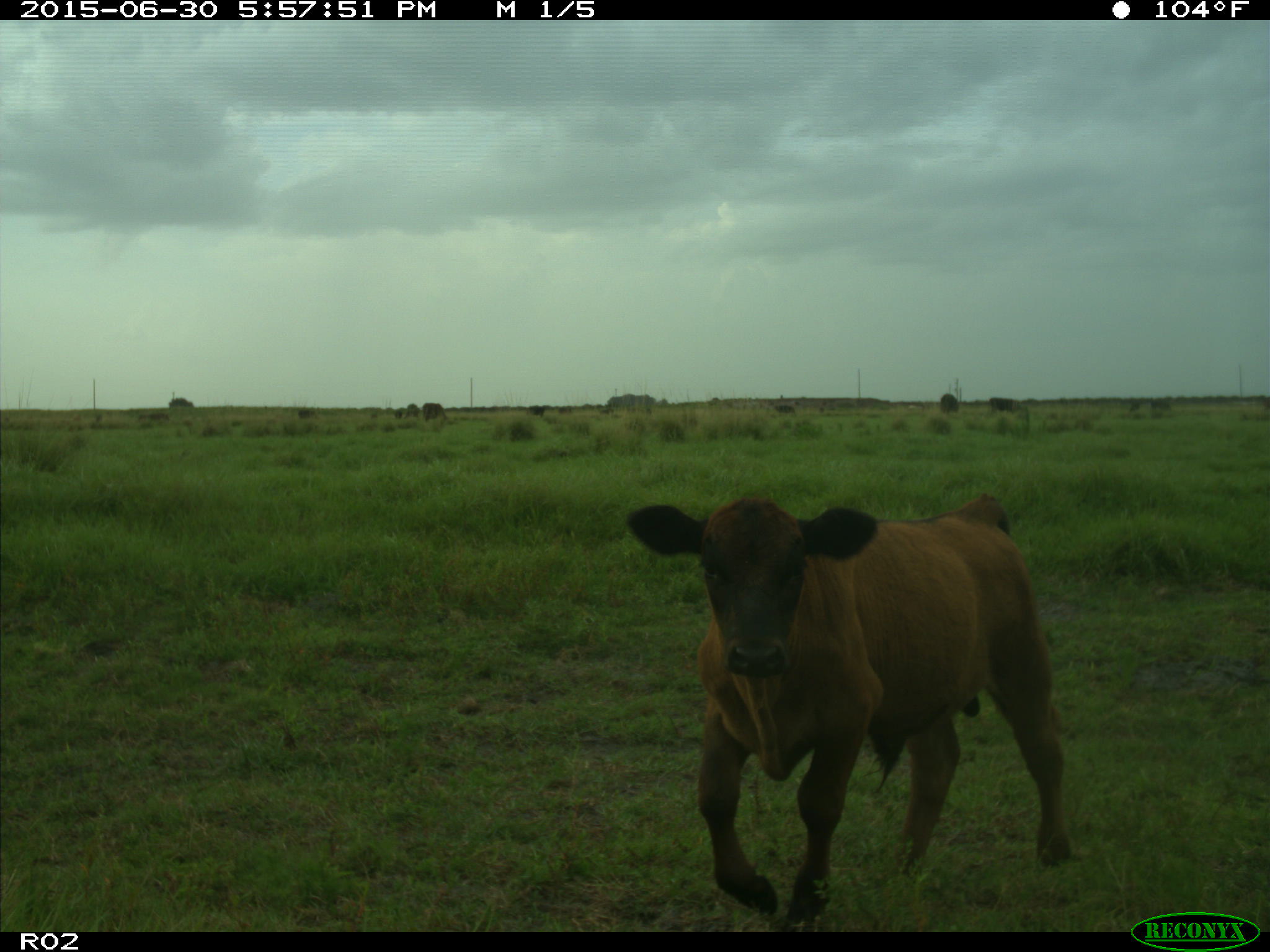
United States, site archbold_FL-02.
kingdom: Animalia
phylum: Chordata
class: Mammalia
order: Artiodactyla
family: Bovidae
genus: Bos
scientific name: Bos taurus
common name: domestic cow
Bos taurus (domestic cow).